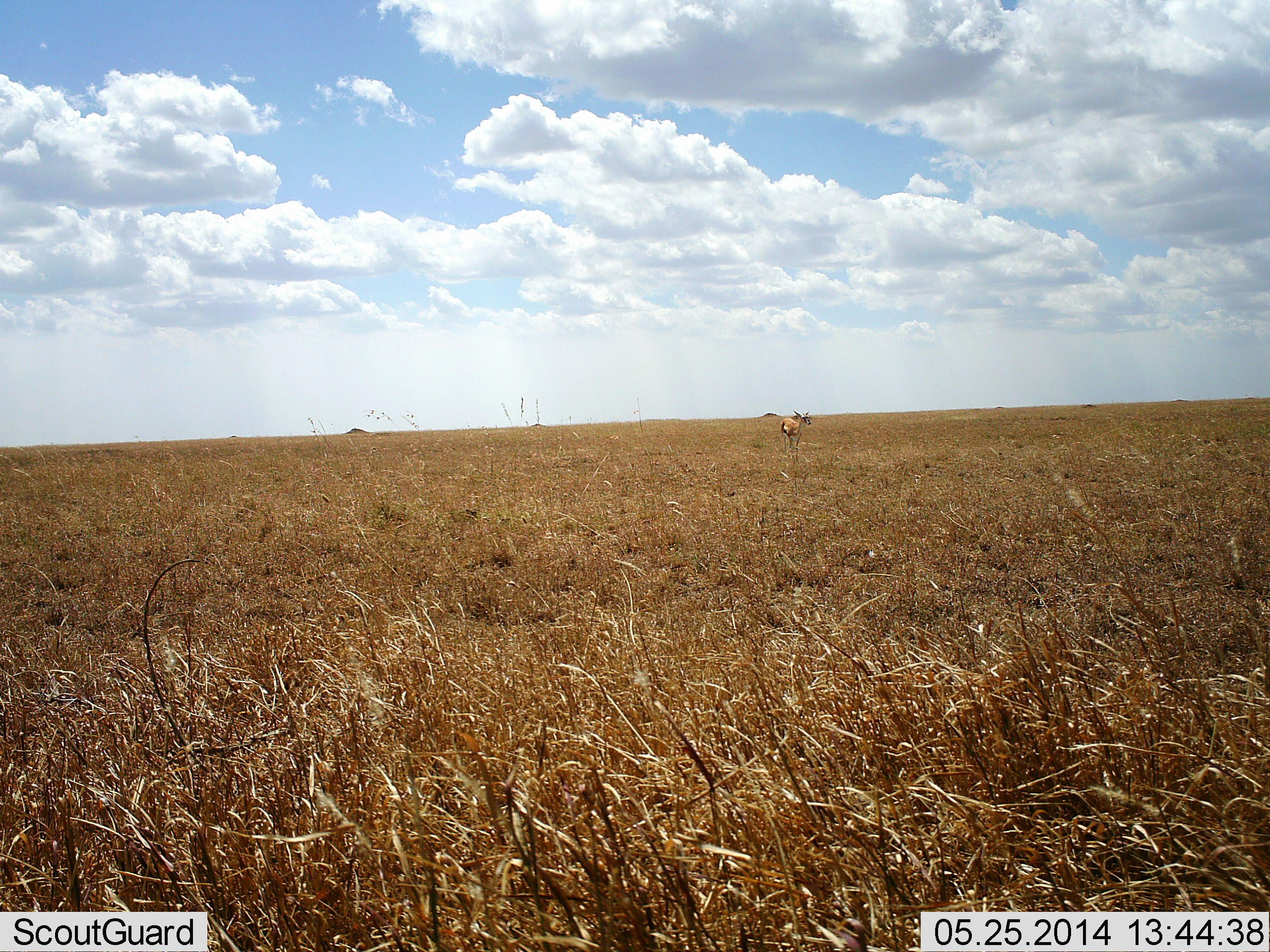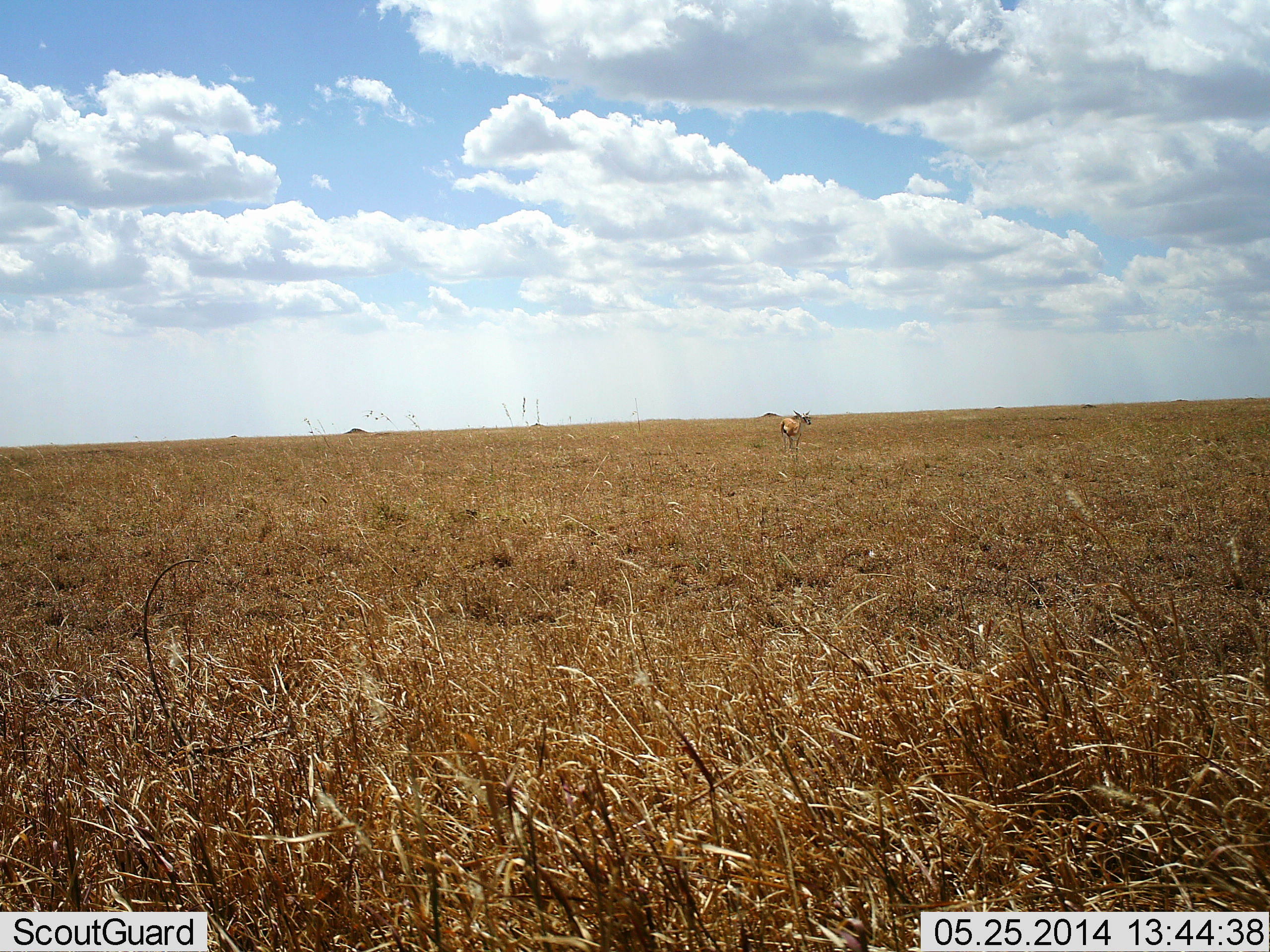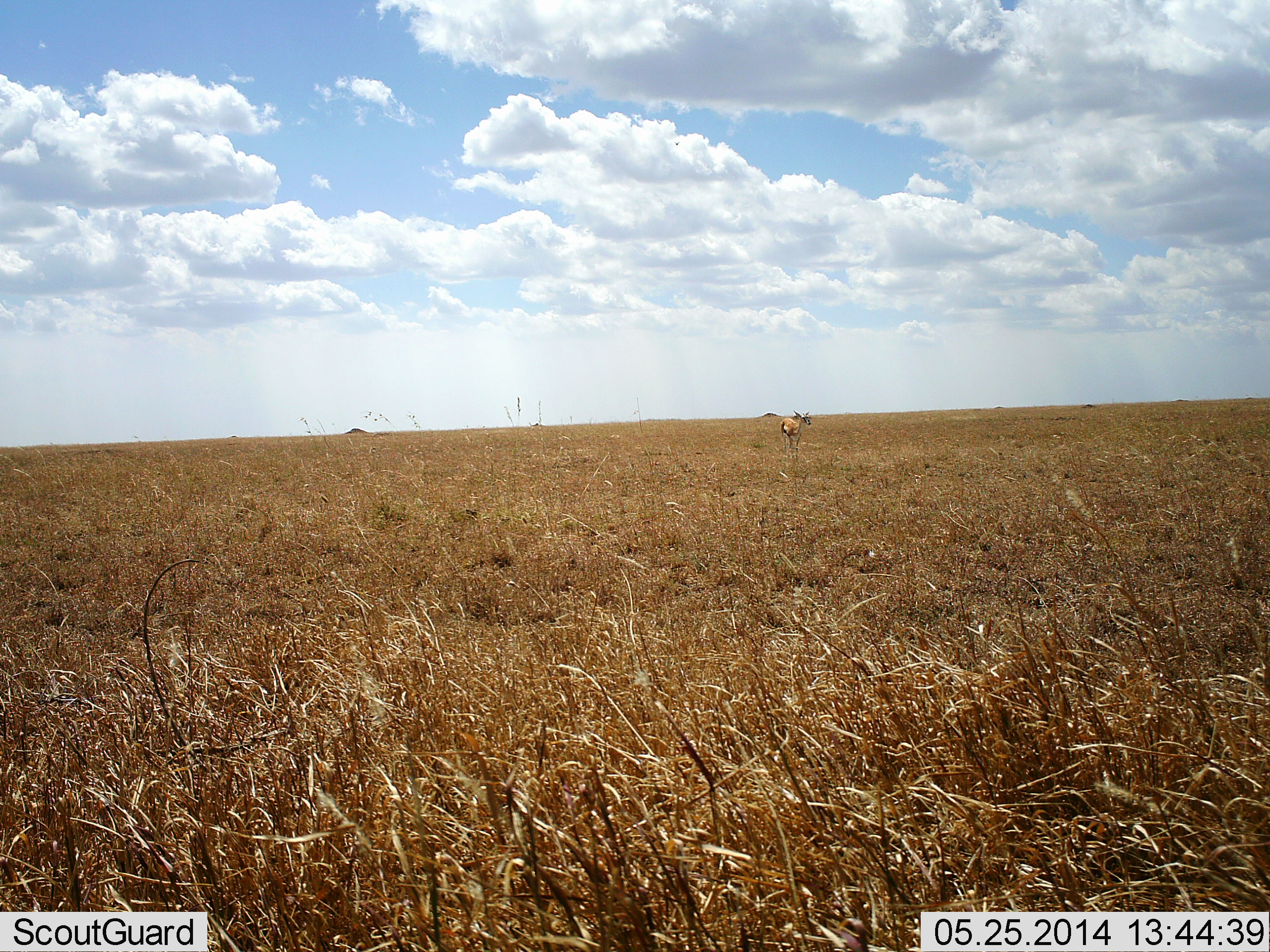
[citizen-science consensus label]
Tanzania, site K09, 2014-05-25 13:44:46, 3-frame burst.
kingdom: Animalia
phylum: Chordata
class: Mammalia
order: Artiodactyla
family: Bovidae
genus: Eudorcas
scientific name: Eudorcas thomsonii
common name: thomson's gazelle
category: gazellethomsons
Gazellethomsons (thomson's gazelle) (Eudorcas thomsonii), count 1. Behavior (volunteer vote fractions): standing 100%, resting 0%, moving 0%, interacting 0%. Young present (vote fraction): 0%. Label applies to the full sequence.